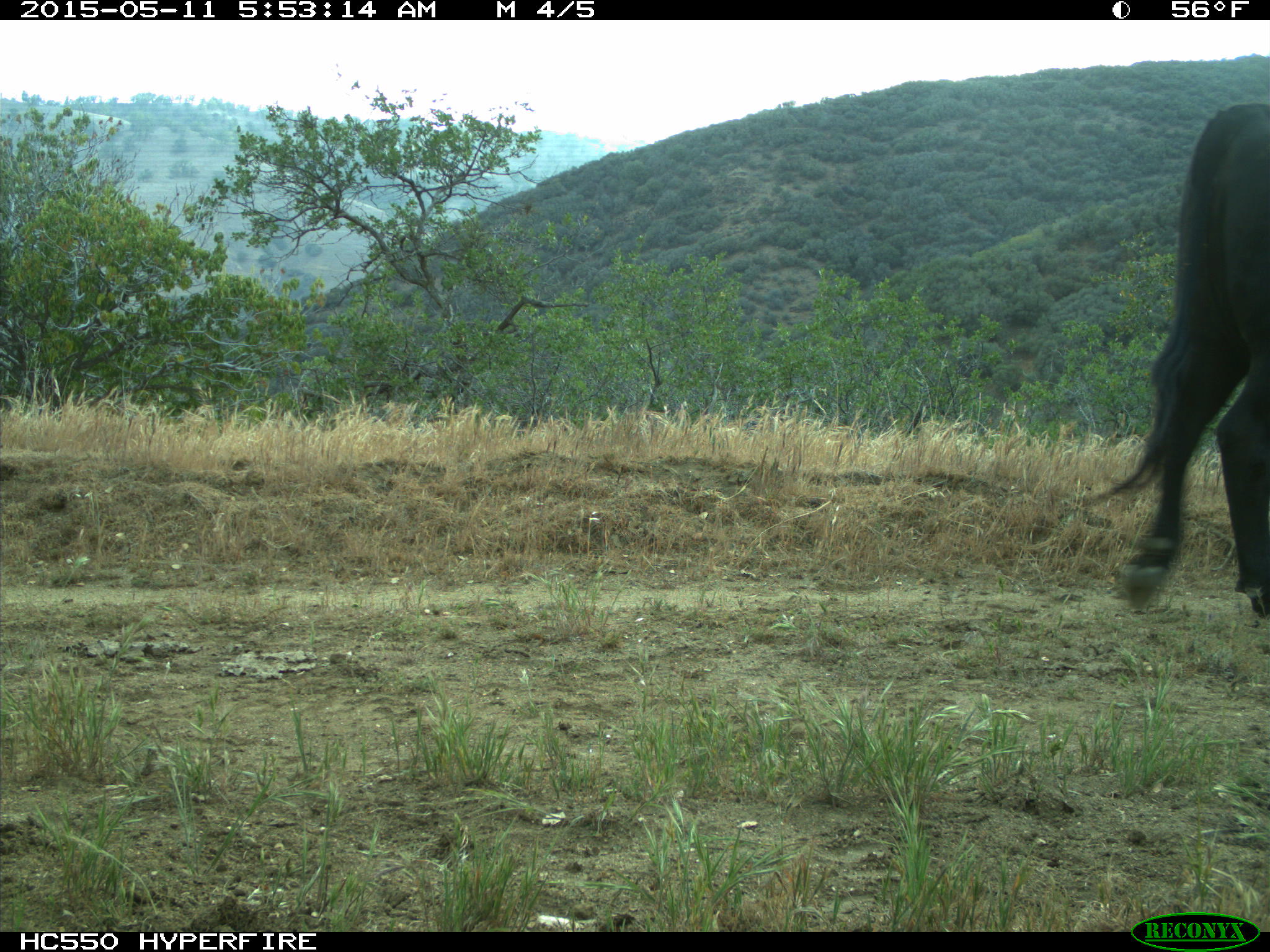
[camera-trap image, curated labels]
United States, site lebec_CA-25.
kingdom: Animalia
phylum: Chordata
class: Mammalia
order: Artiodactyla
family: Bovidae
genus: Bos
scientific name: Bos taurus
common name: domestic cow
Bos taurus (domestic cow).